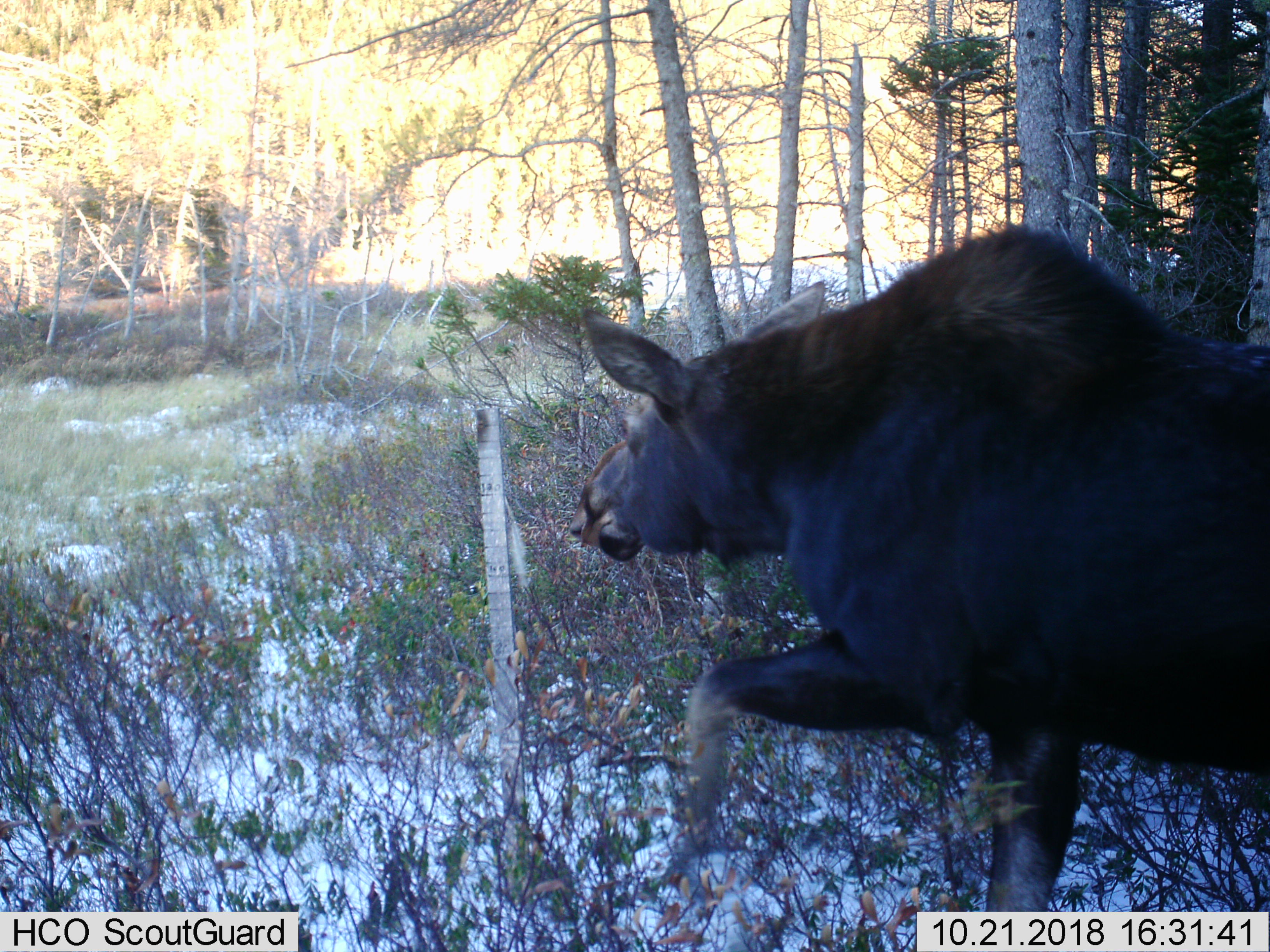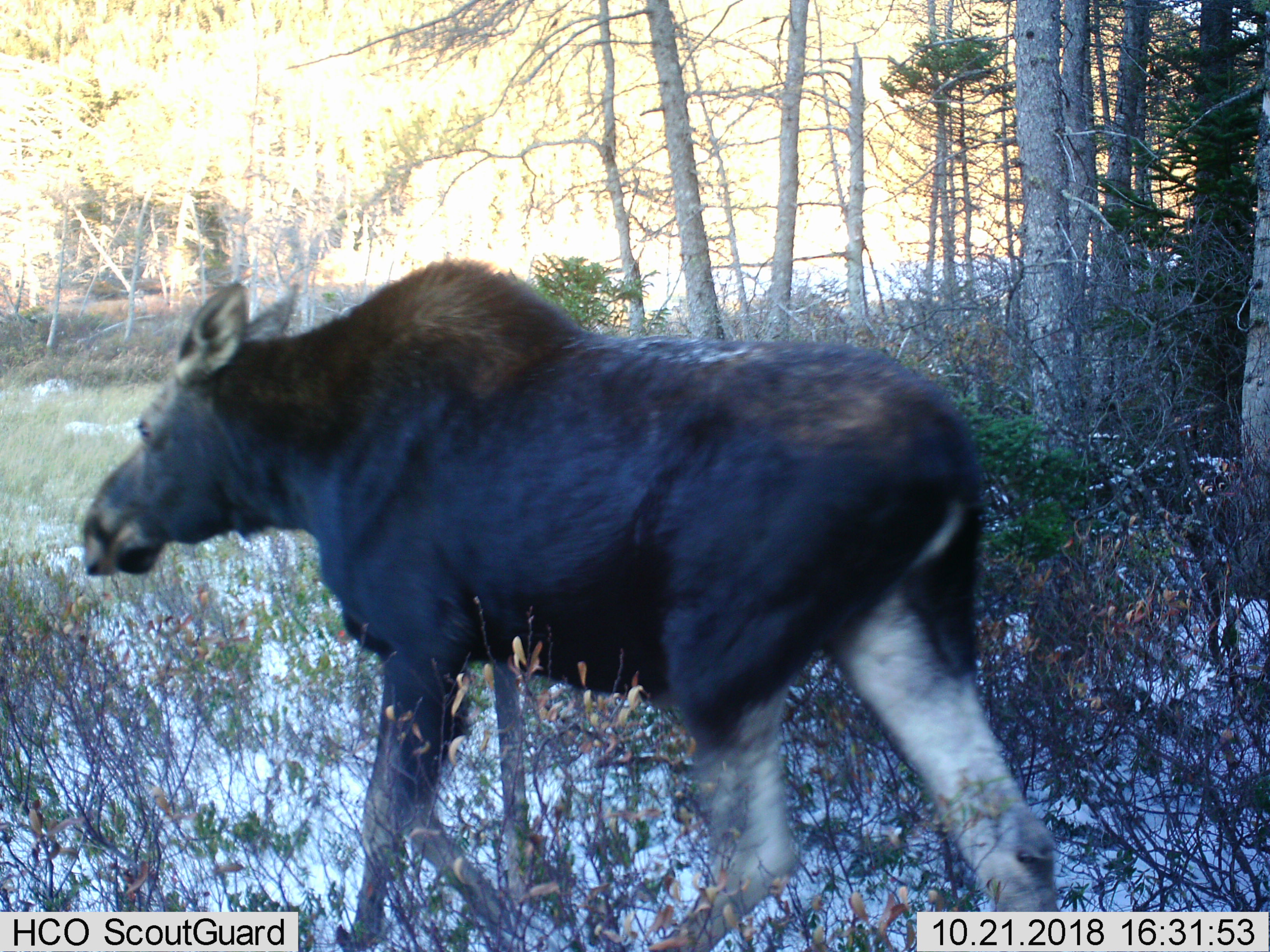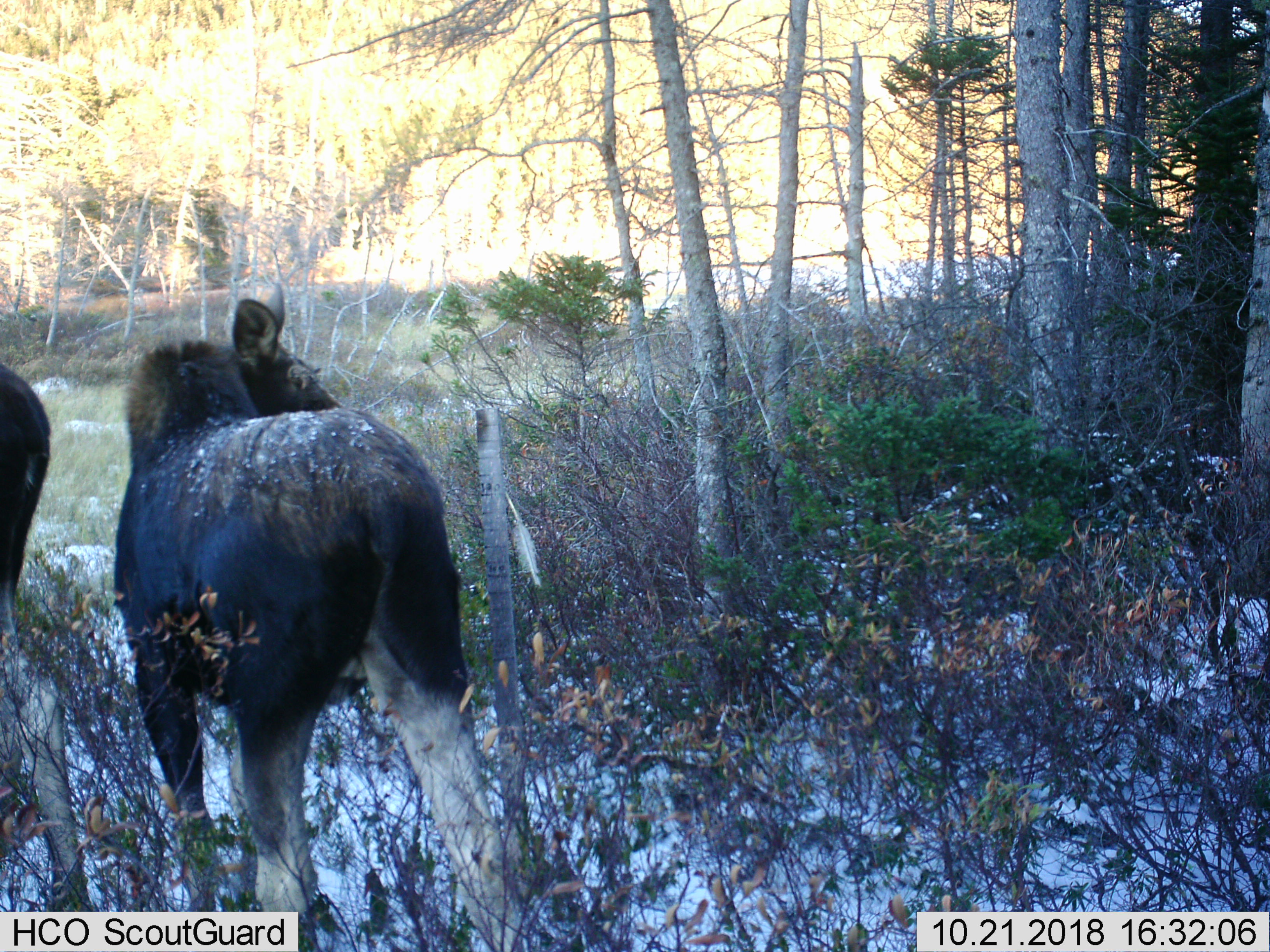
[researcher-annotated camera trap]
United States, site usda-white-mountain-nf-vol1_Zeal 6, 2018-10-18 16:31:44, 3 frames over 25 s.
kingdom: Animalia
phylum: Chordata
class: Mammalia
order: Artiodactyla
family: Cervidae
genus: Alces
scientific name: Alces alces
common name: moose